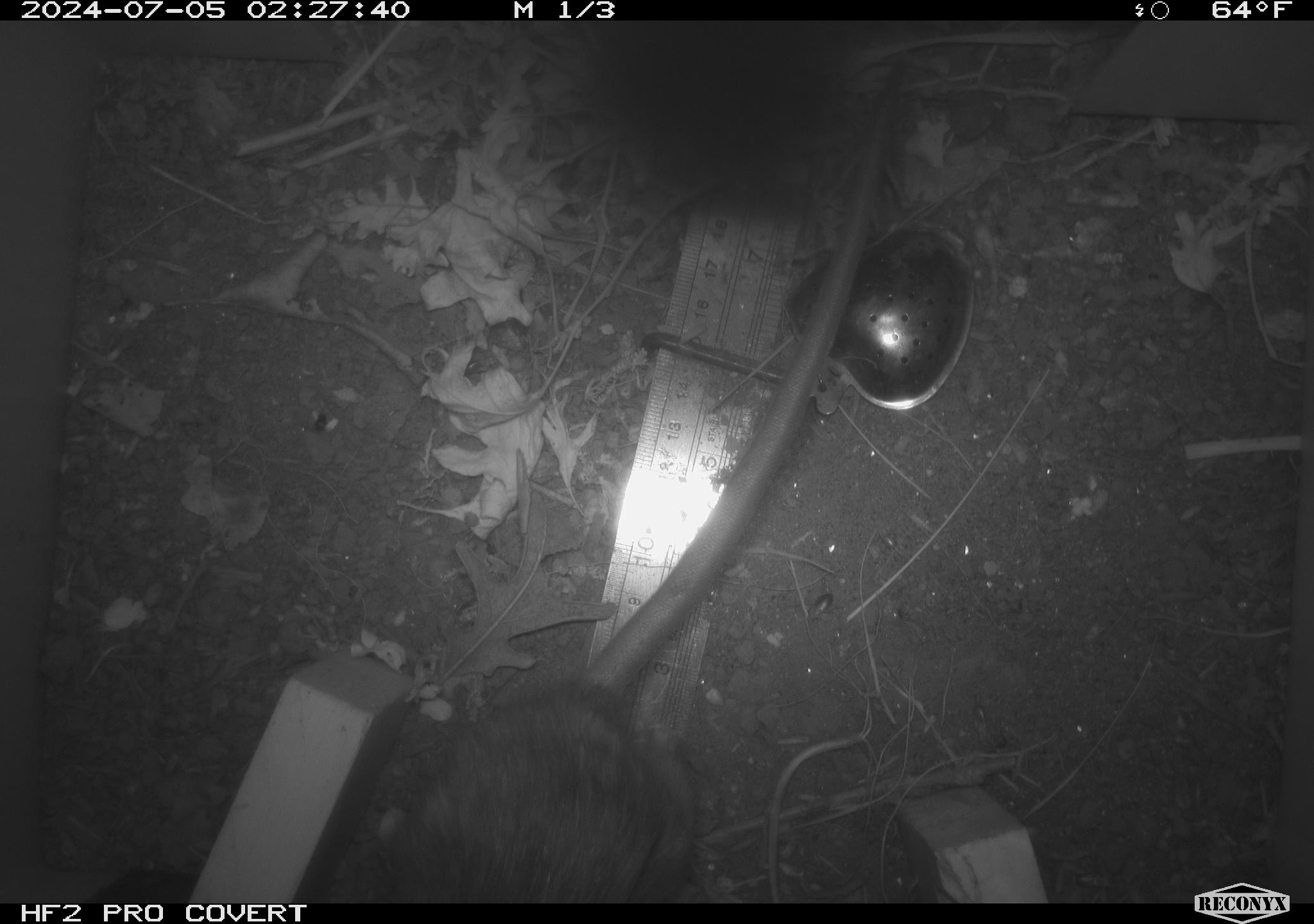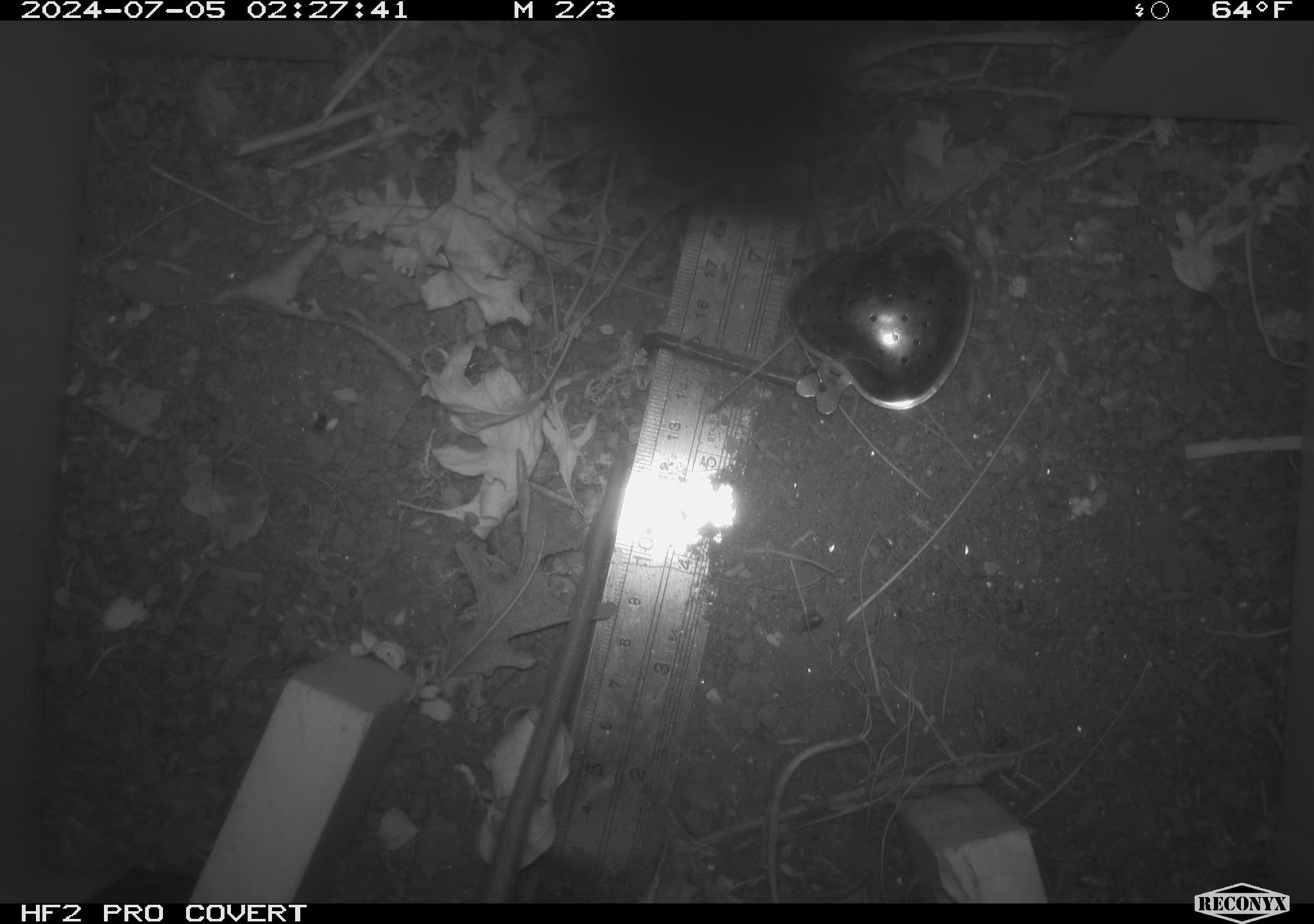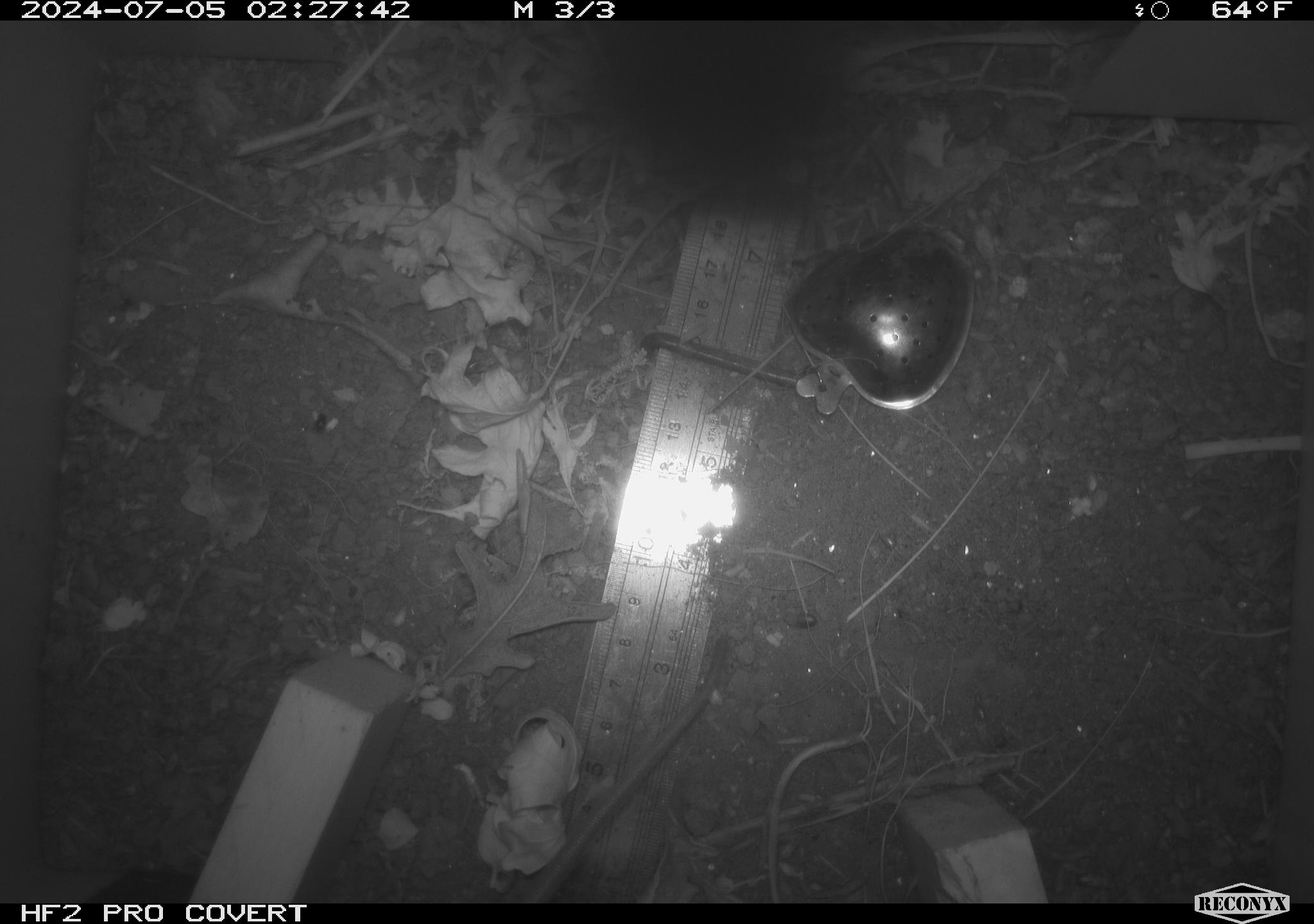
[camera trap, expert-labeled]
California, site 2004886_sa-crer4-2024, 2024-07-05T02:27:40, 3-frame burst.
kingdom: Animalia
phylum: Chordata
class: Mammalia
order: Rodentia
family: Muridae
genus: Rattus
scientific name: Rattus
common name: rat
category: rattus species